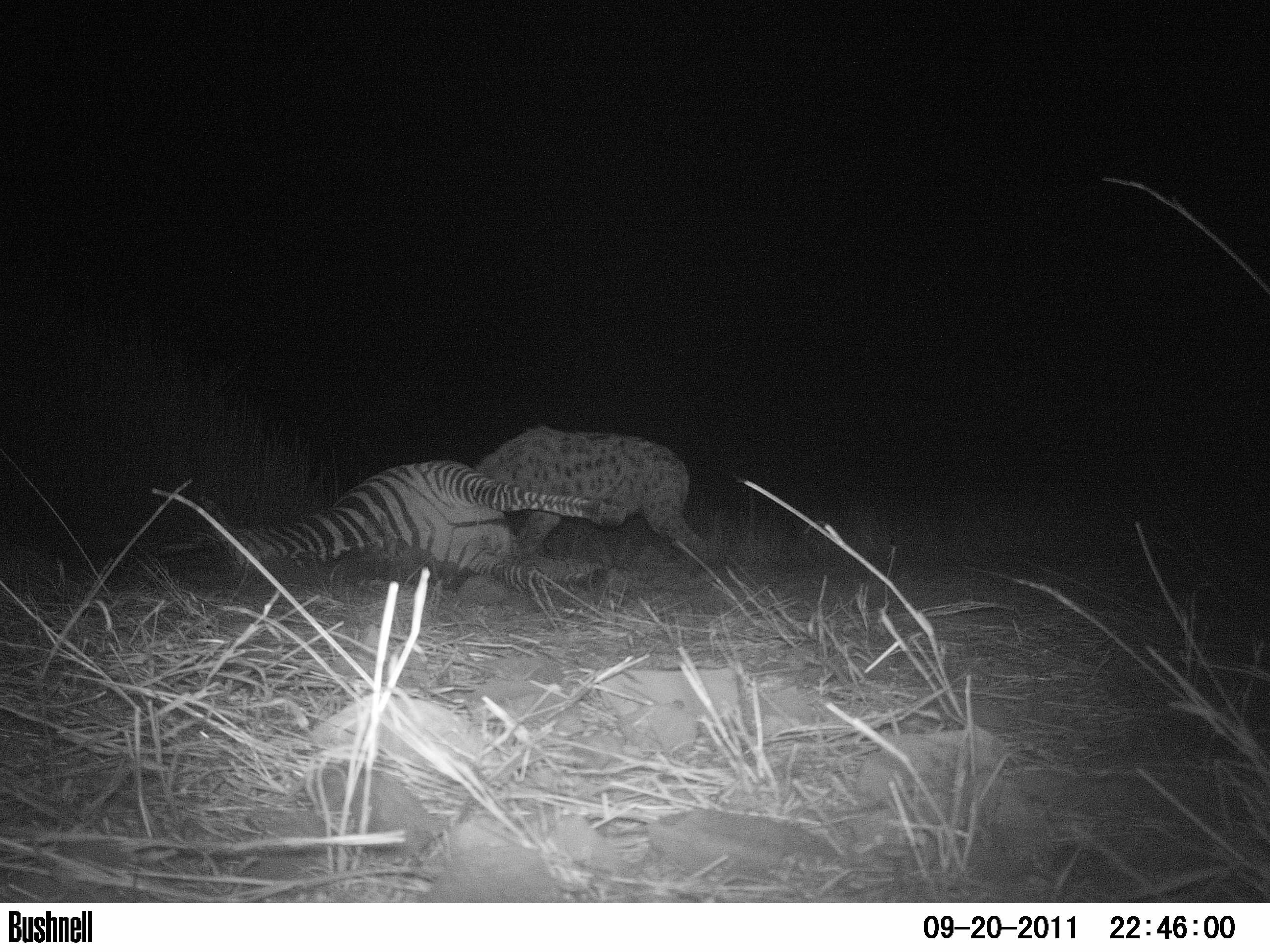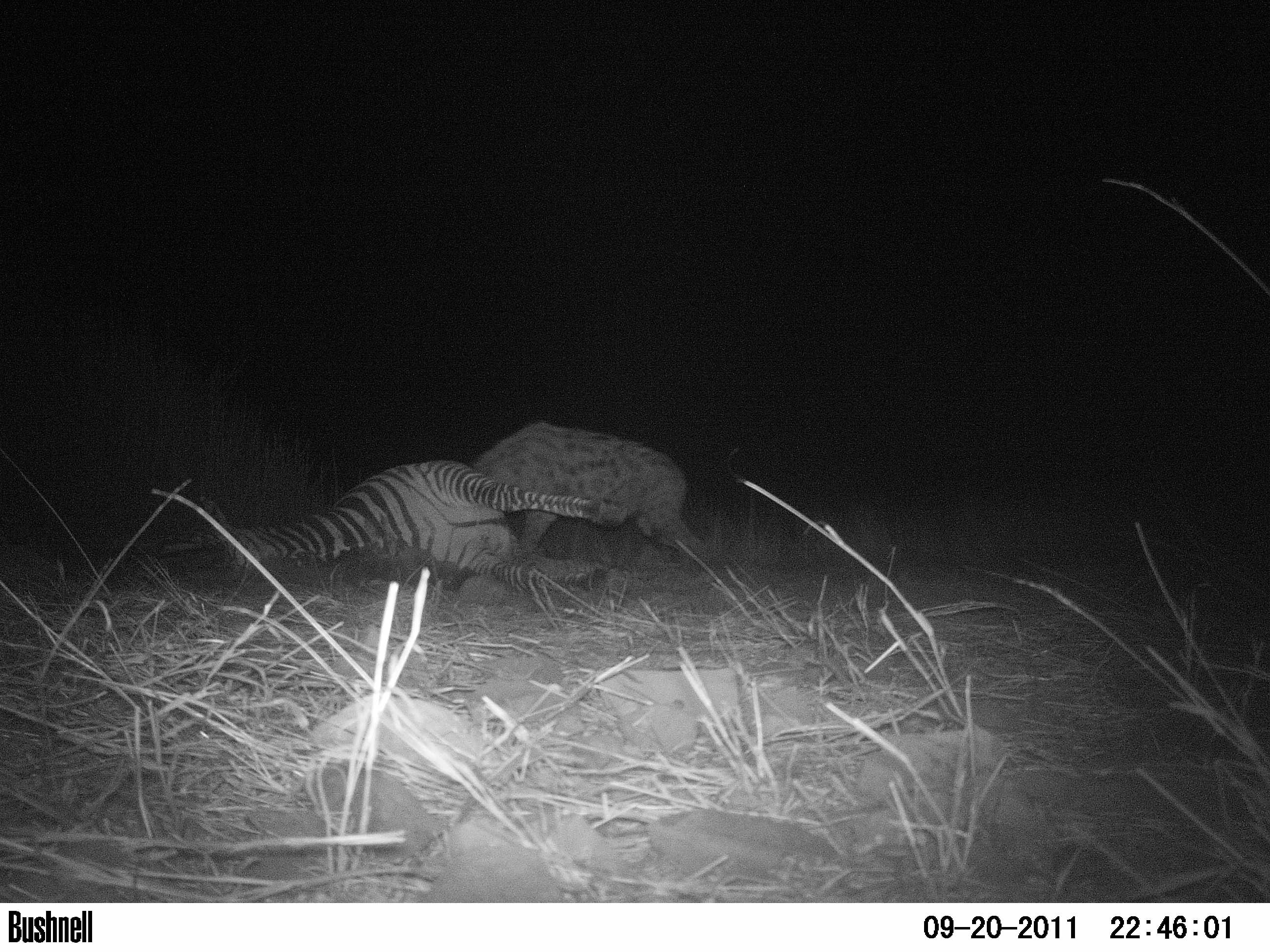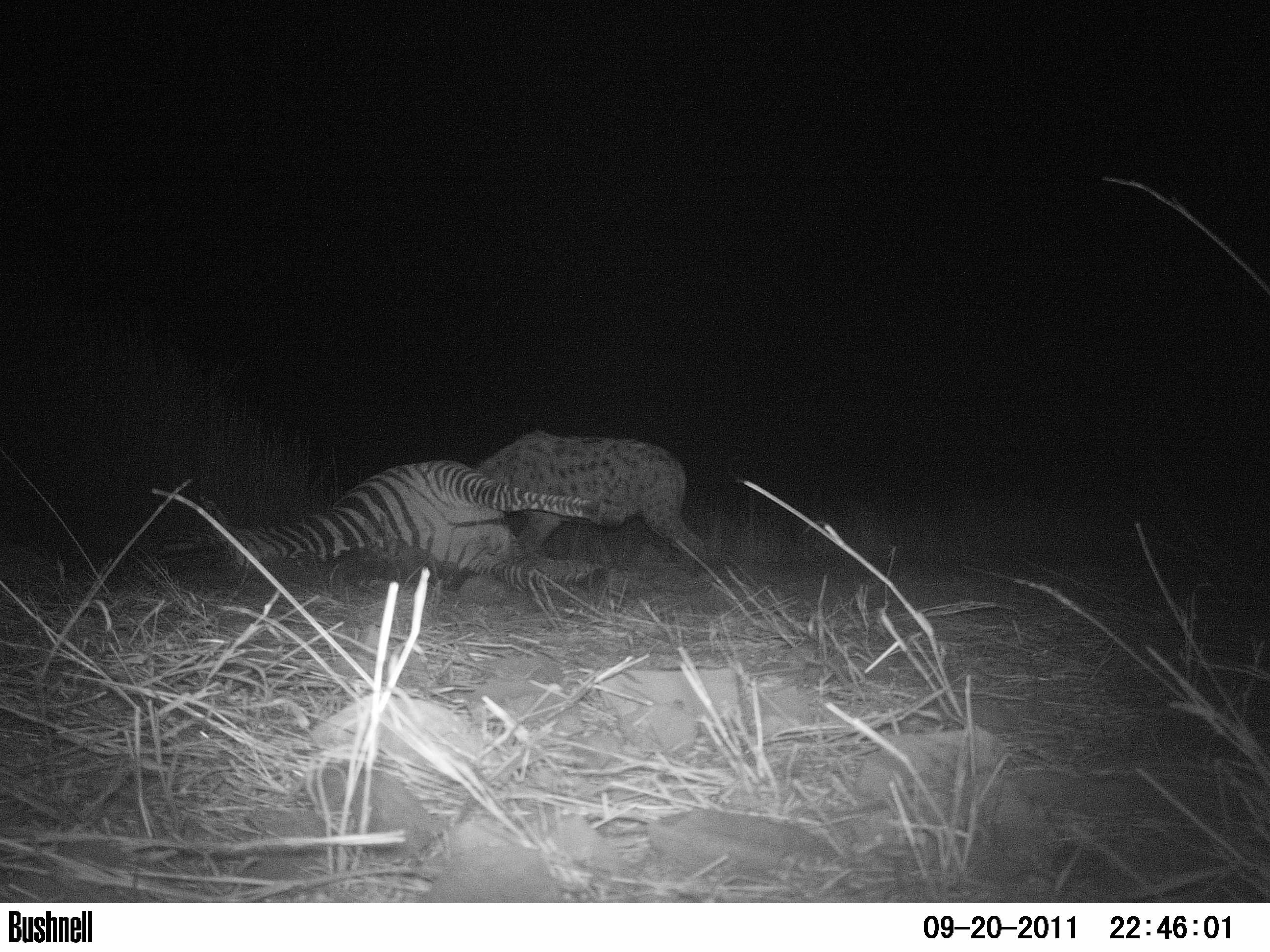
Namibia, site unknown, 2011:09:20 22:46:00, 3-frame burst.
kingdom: Animalia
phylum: Chordata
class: Mammalia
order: Carnivora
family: Hyaenidae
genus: Crocuta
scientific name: Crocuta crocuta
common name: spotted hyena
Crocuta crocuta (spotted hyena).